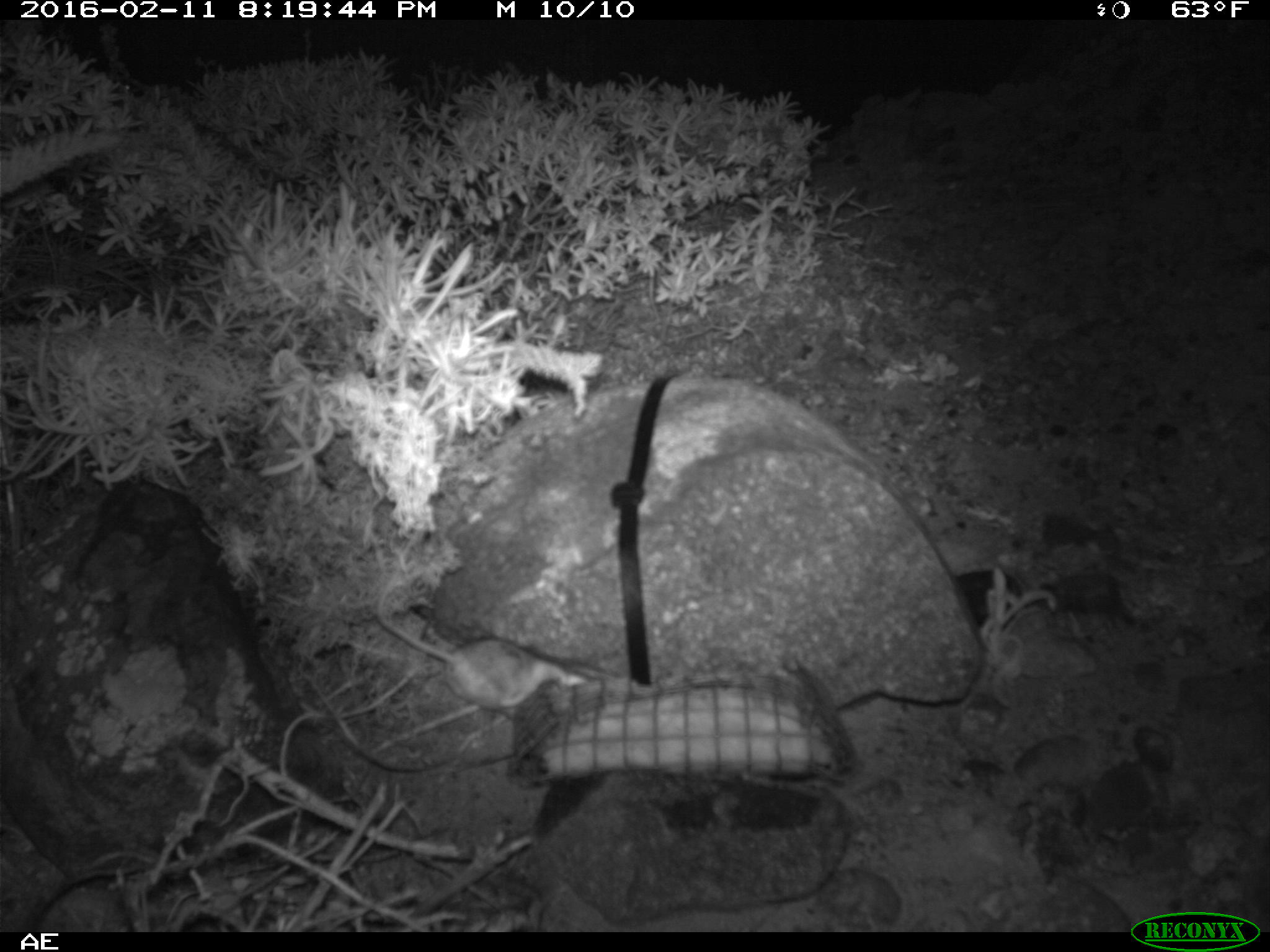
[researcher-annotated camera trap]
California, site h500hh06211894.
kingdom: Animalia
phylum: Chordata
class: Mammalia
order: Rodentia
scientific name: Rodentia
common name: rodent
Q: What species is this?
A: Rodent (Rodentia).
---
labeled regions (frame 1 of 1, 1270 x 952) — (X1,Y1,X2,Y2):
rodent: (375,524,588,721)